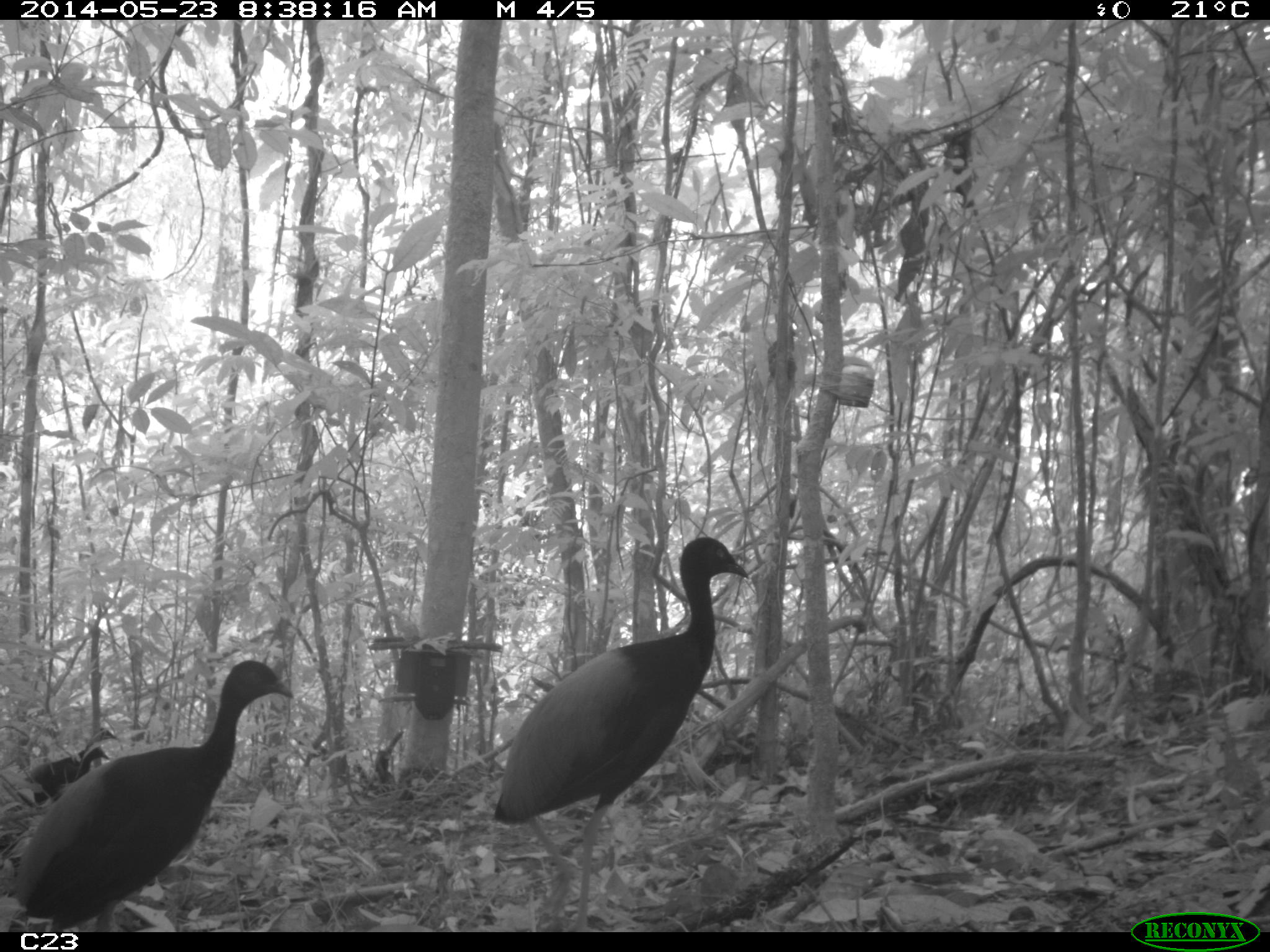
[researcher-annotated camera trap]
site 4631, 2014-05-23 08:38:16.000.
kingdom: Animalia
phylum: Chordata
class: Aves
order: Gruiformes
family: Psophiidae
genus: Psophia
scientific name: Psophia crepitans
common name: gray-winged trumpeter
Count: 5.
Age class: adult.